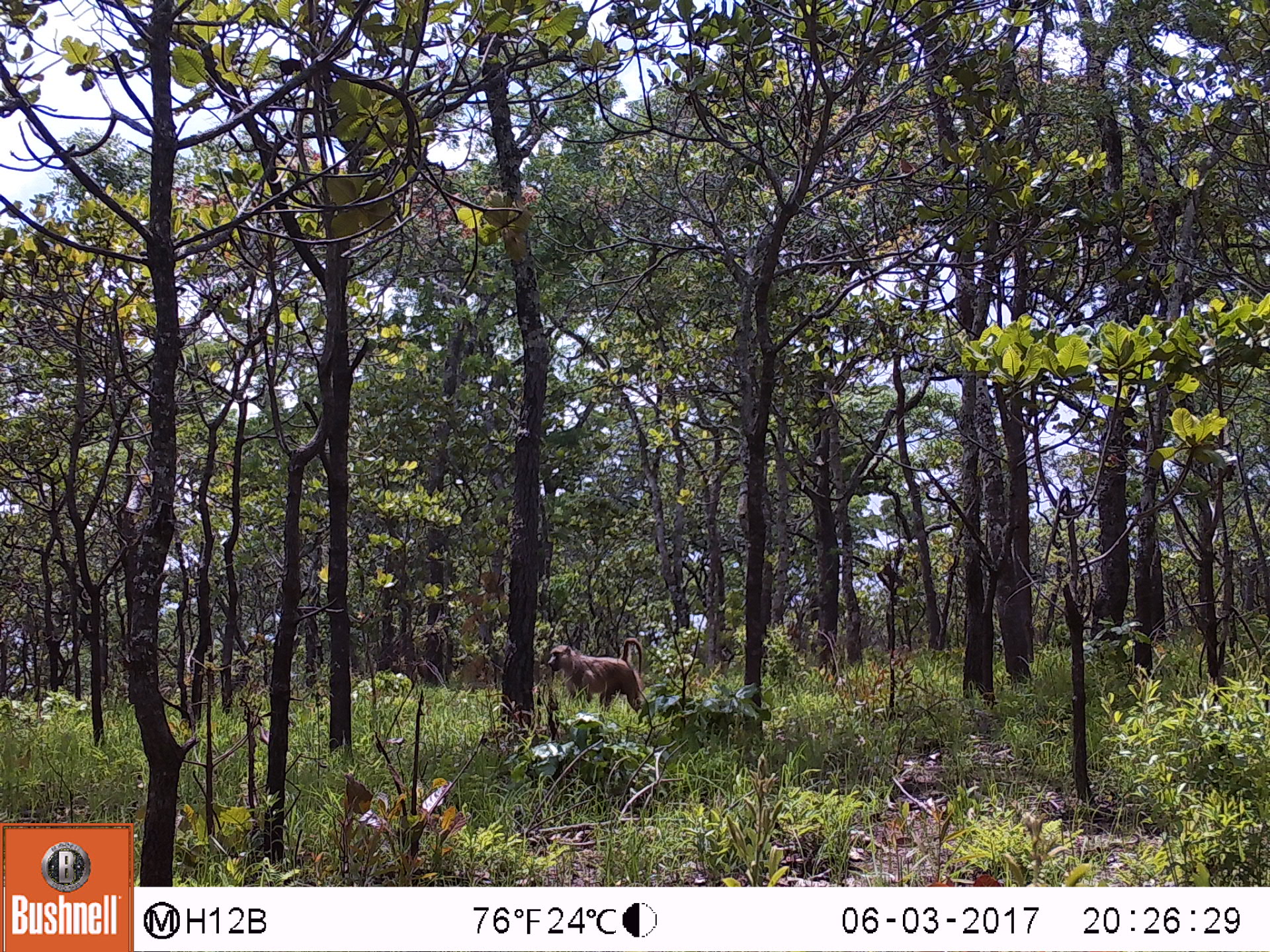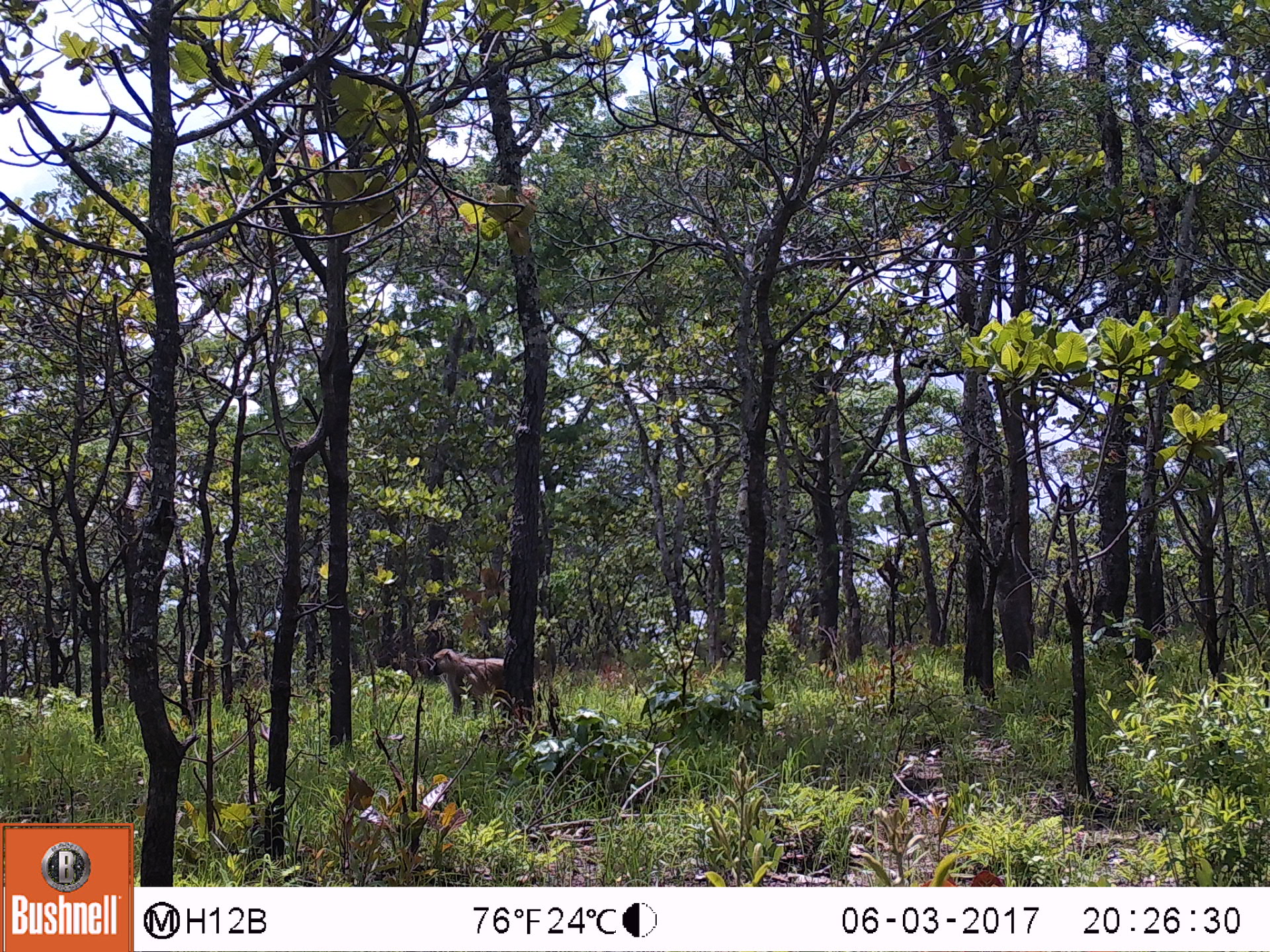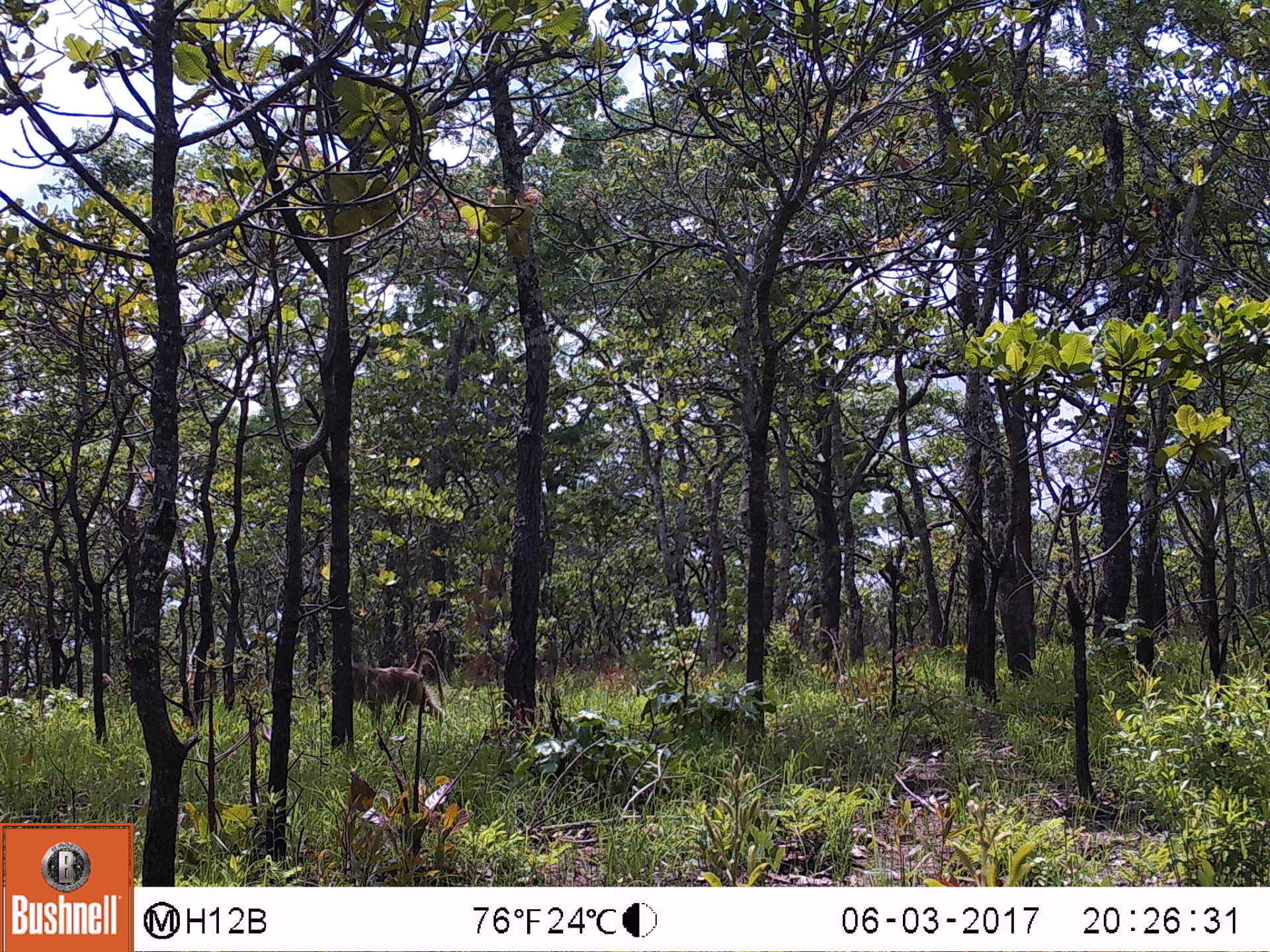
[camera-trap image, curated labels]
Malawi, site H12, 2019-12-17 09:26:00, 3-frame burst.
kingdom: Animalia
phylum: Chordata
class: Mammalia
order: Primates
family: Cercopithecidae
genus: Papio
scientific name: Papio cynocephalus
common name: yellow baboon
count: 1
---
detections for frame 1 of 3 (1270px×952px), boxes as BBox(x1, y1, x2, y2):
yellow baboon: BBox(545, 634, 649, 713)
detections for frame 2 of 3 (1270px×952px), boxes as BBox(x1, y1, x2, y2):
yellow baboon: BBox(420, 646, 507, 710)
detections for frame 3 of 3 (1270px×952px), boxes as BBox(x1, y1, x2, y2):
yellow baboon: BBox(349, 646, 452, 742)